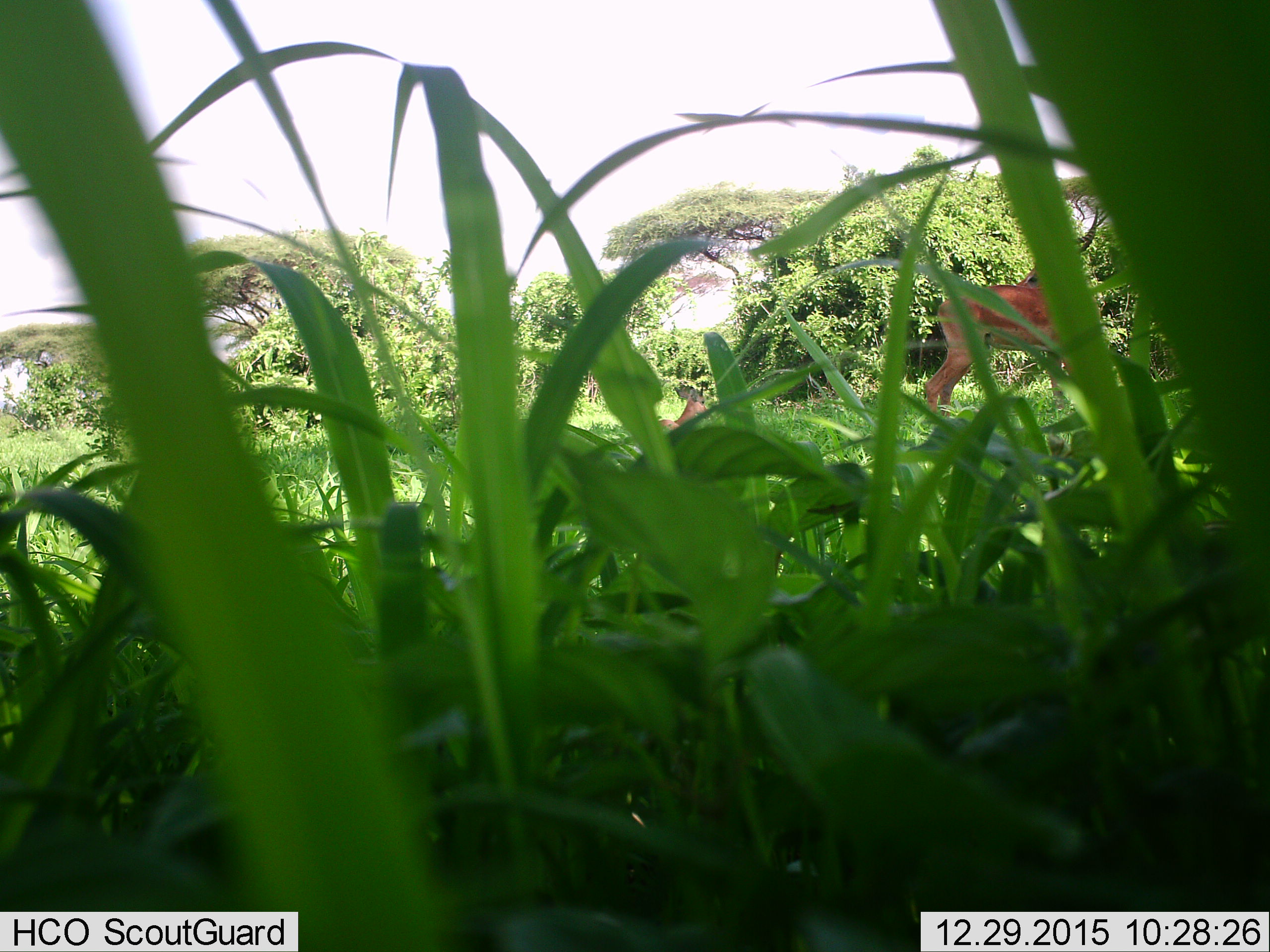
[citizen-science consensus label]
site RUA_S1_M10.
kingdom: Animalia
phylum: Chordata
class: Mammalia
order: Artiodactyla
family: Bovidae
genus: Aepyceros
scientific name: Aepyceros melampus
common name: impala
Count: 2.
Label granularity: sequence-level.